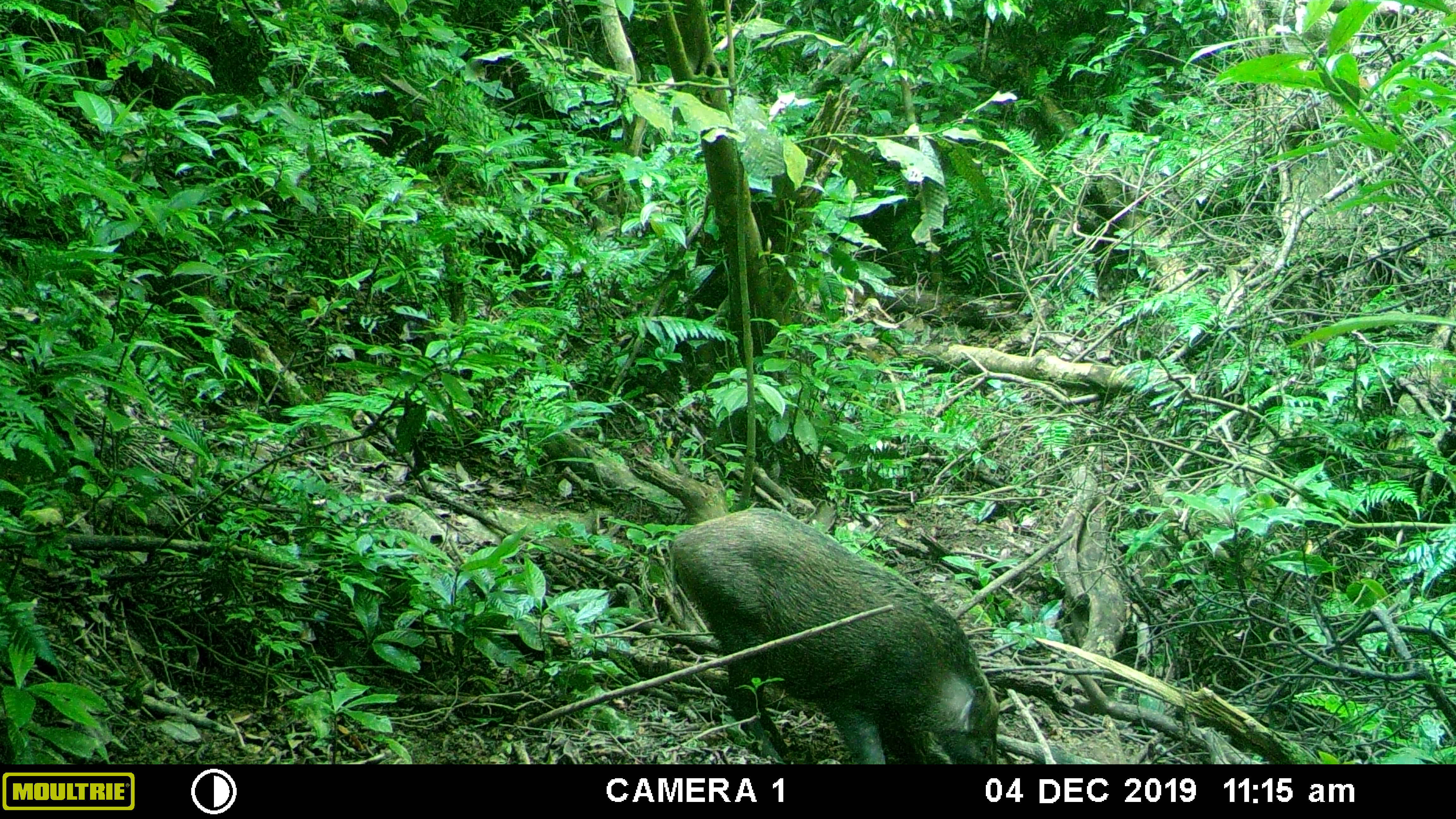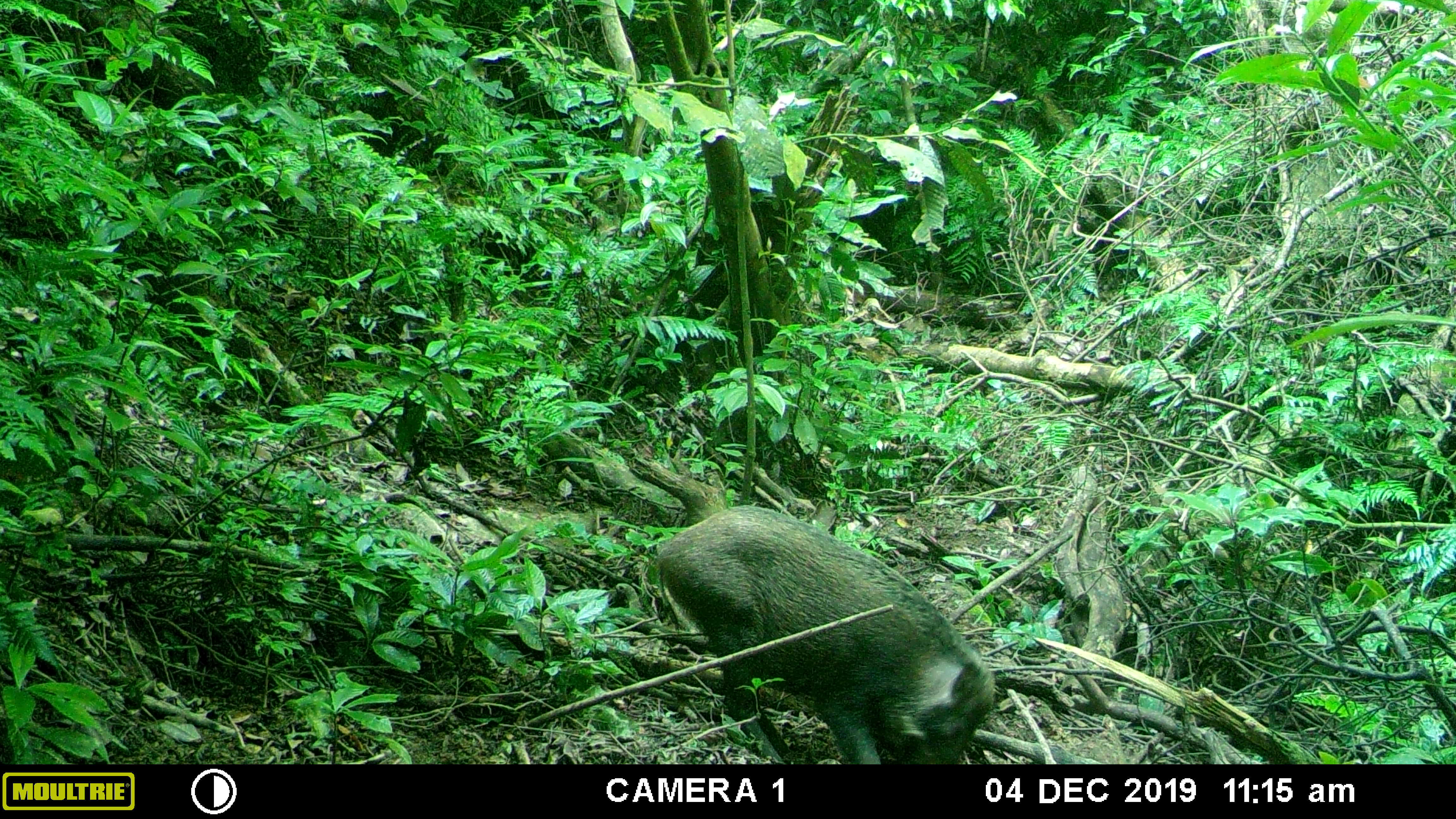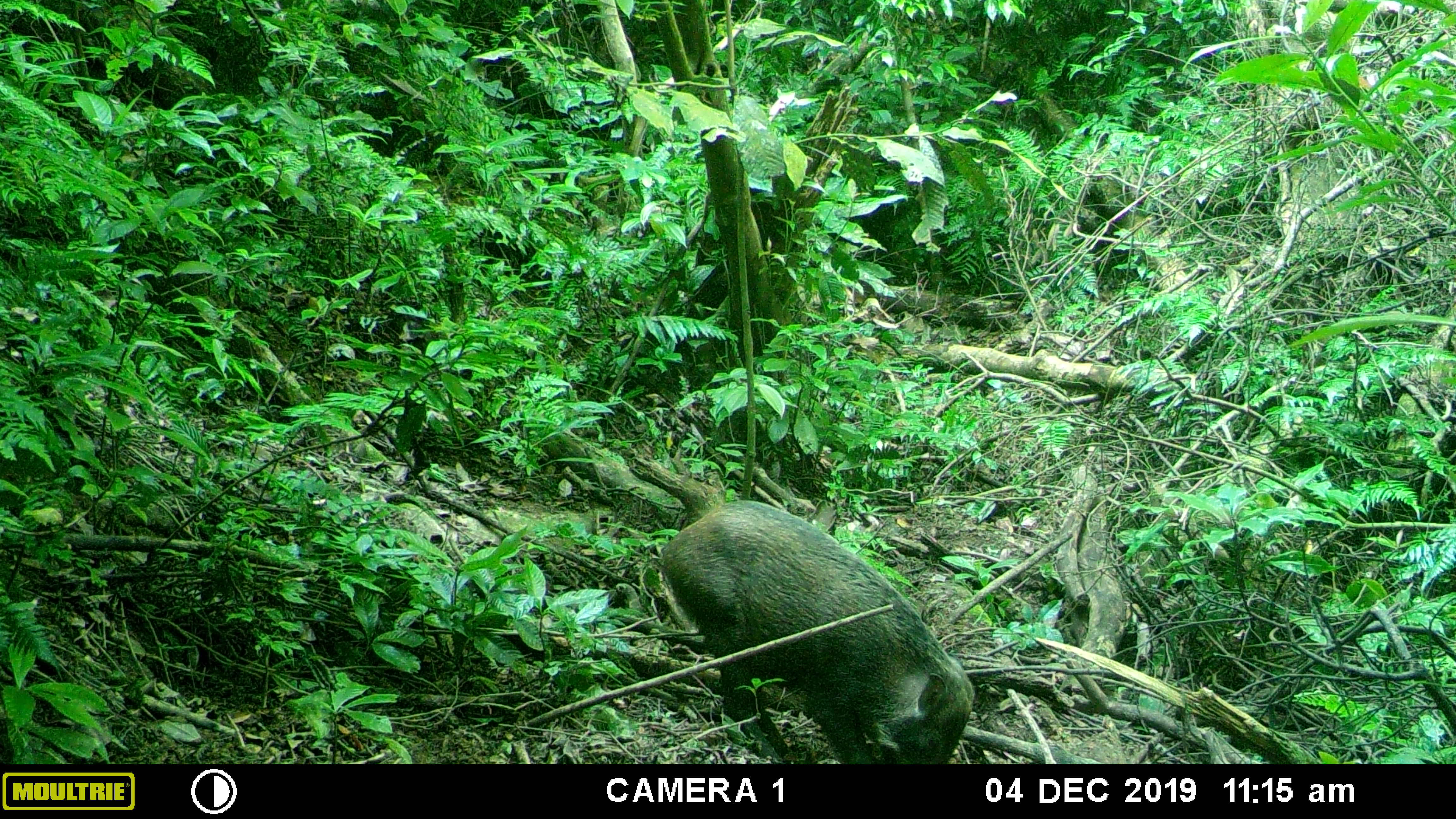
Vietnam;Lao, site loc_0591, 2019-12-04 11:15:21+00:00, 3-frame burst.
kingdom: Animalia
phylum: Chordata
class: Mammalia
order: Artiodactyla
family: Suidae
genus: Sus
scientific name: Sus scrofa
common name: eurasian wild pig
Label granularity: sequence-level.